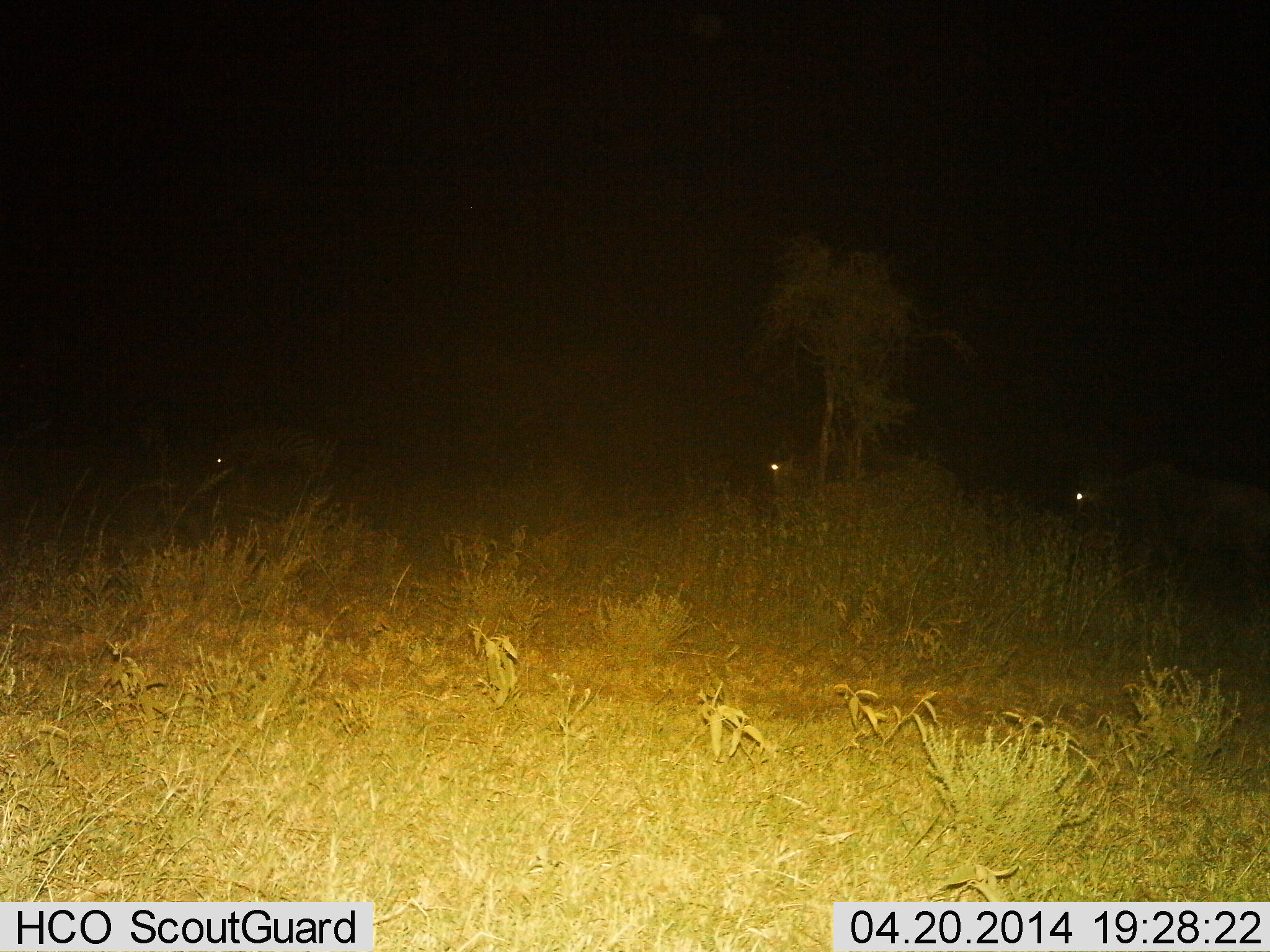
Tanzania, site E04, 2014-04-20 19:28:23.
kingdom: Animalia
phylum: Chordata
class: Mammalia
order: Artiodactyla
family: Bovidae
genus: Connochaetes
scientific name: Connochaetes taurinus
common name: blue wildebeest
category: wildebeest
Wildebeest (blue wildebeest) (Connochaetes taurinus), count 3. Behavior (volunteer vote fractions): standing 27%, resting 18%, moving 64%, interacting 0%. Young present (vote fraction): 0%. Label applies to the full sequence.